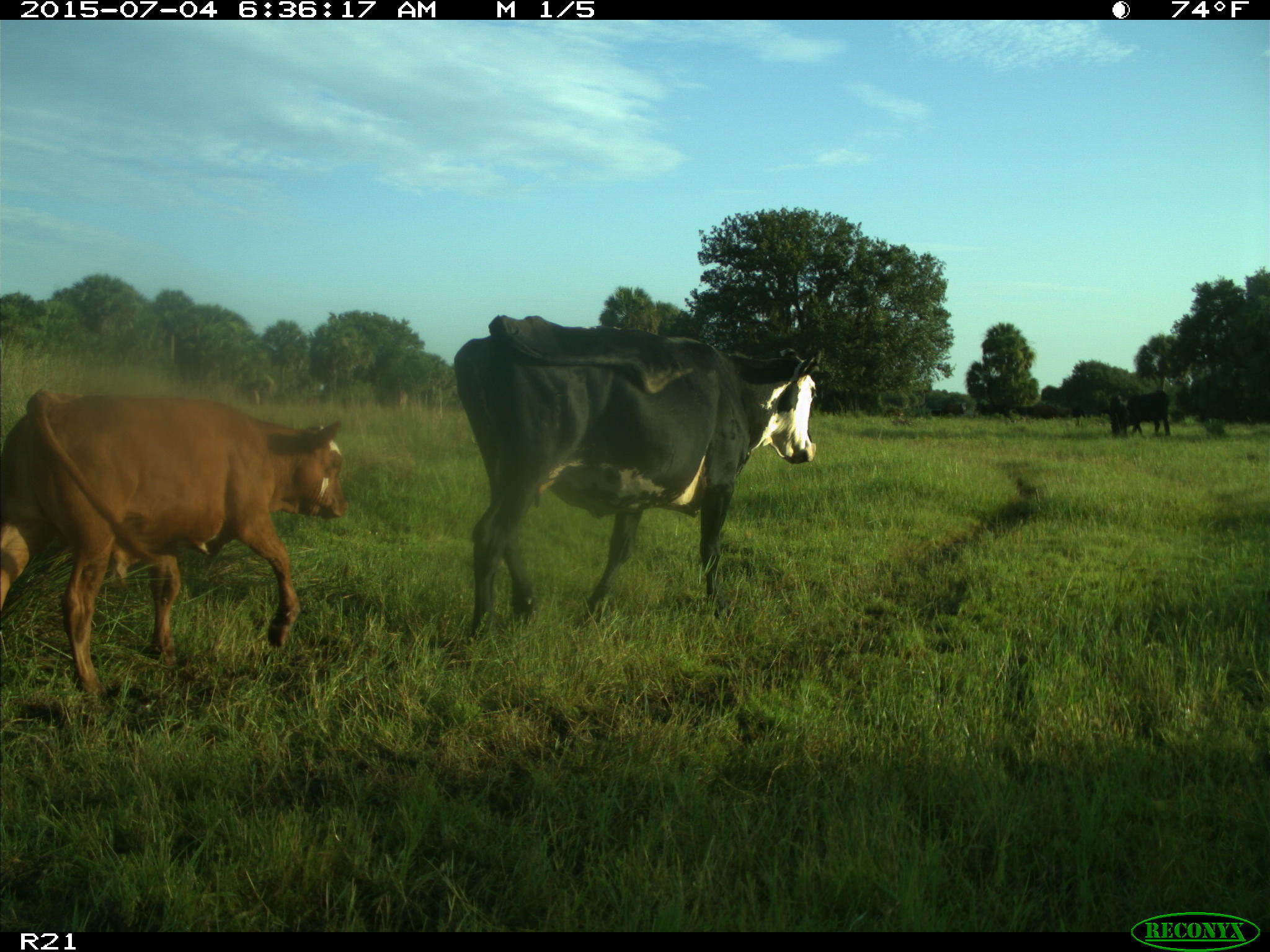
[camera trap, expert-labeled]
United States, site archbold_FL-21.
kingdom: Animalia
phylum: Chordata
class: Mammalia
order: Artiodactyla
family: Bovidae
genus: Bos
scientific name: Bos taurus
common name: domestic cow